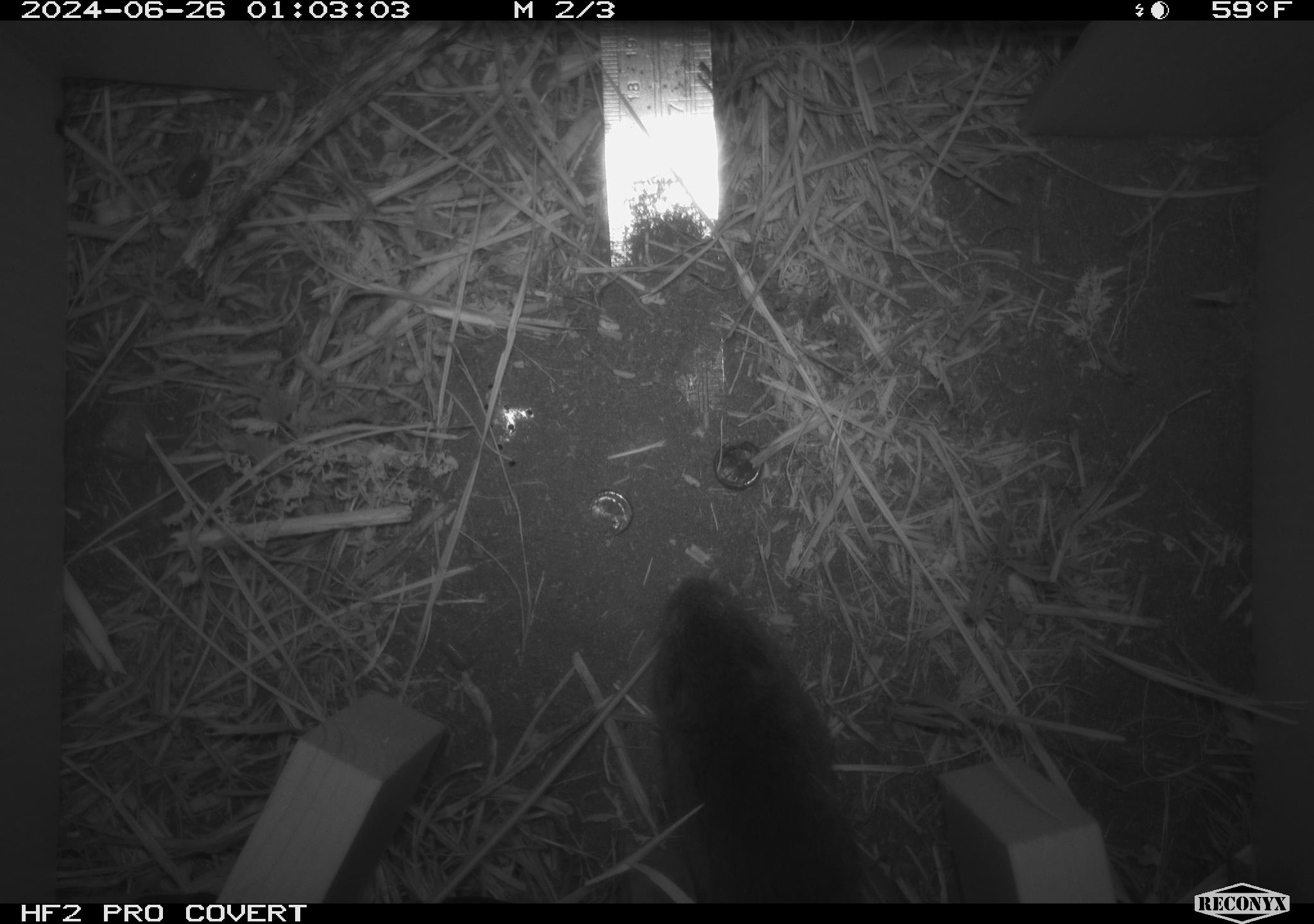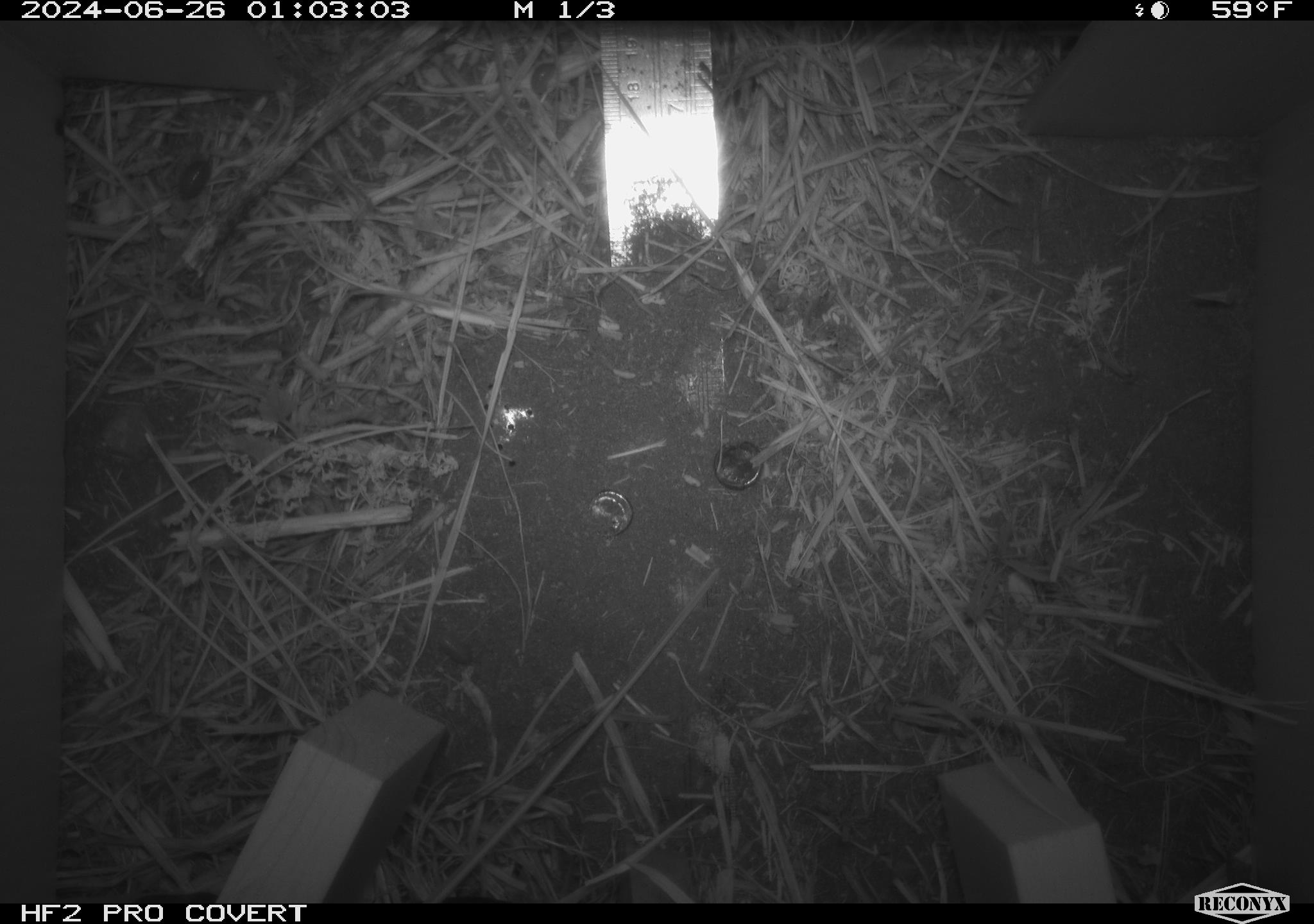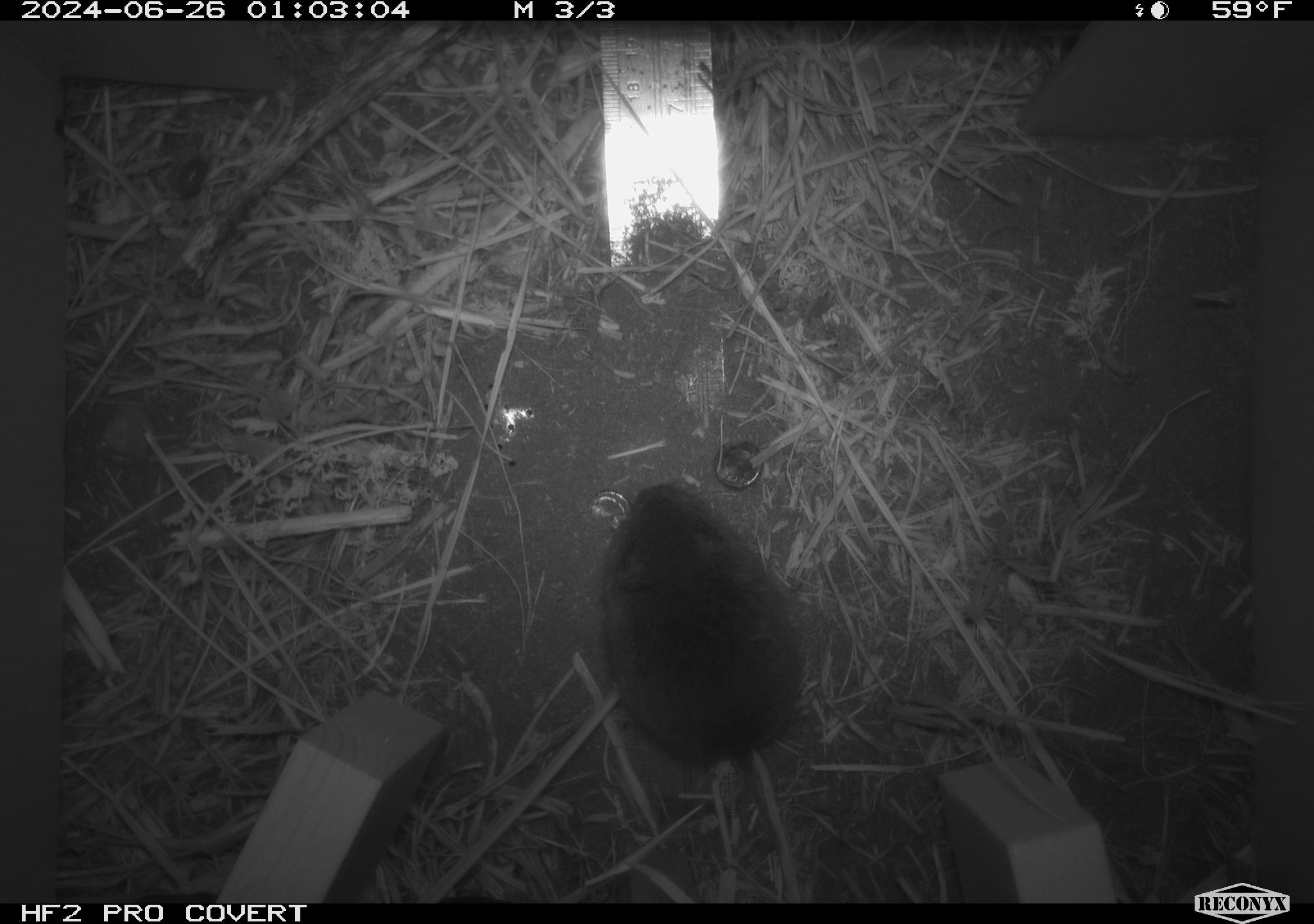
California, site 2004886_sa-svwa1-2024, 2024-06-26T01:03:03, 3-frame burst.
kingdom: Animalia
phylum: Chordata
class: Mammalia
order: Rodentia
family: Cricetidae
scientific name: Arvicolinae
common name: voles, lemmings, and muskrats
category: arvicolinae subfamily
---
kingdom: Animalia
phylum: Arthropoda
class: Malacostraca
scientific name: Malacostraca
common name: amphipods, crabs, isopods, krill, lobsters and shrimps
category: malacostracan